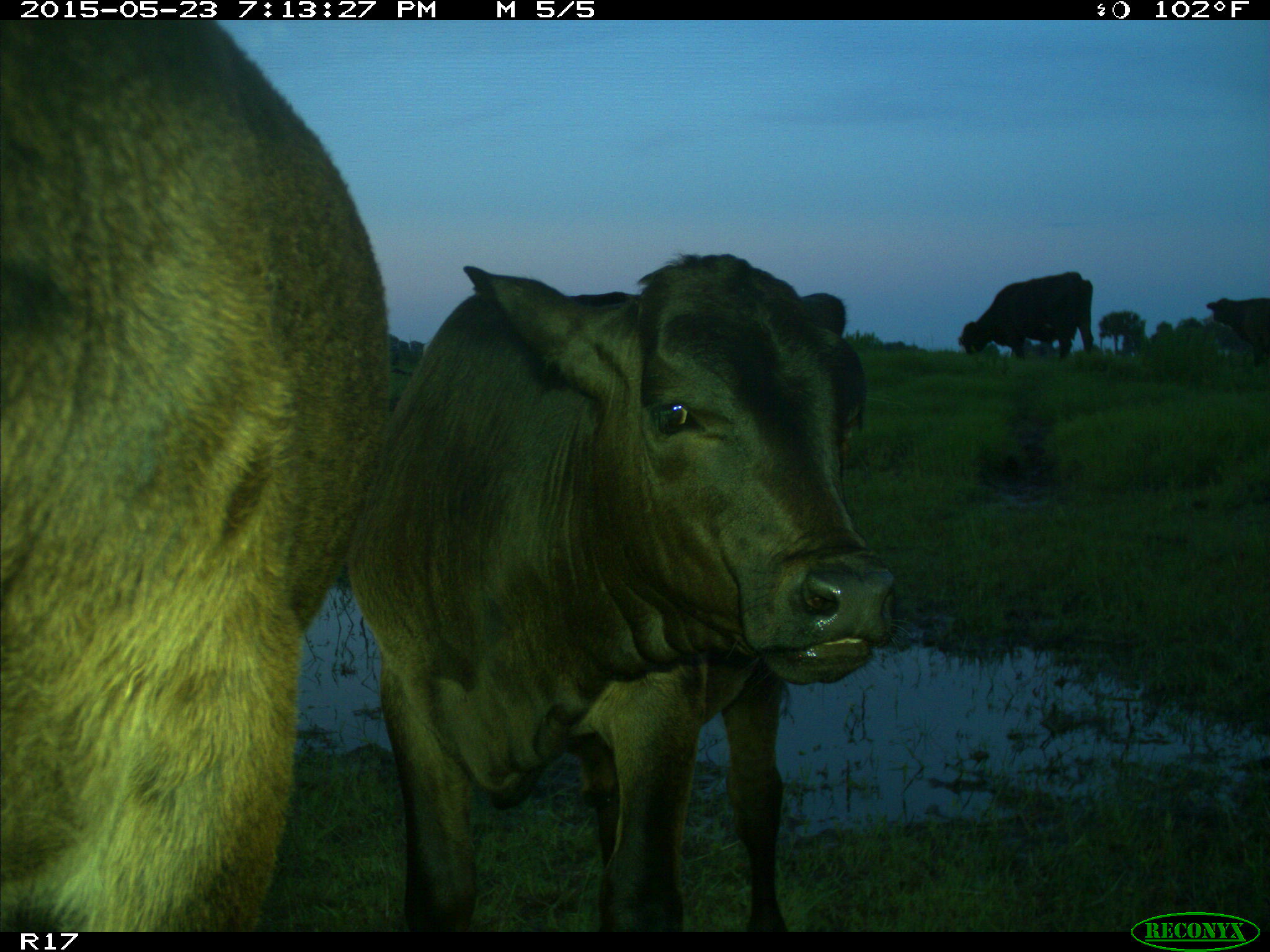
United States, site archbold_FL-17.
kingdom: Animalia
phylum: Chordata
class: Mammalia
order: Artiodactyla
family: Bovidae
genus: Bos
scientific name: Bos taurus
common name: domestic cow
Bos taurus (domestic cow).